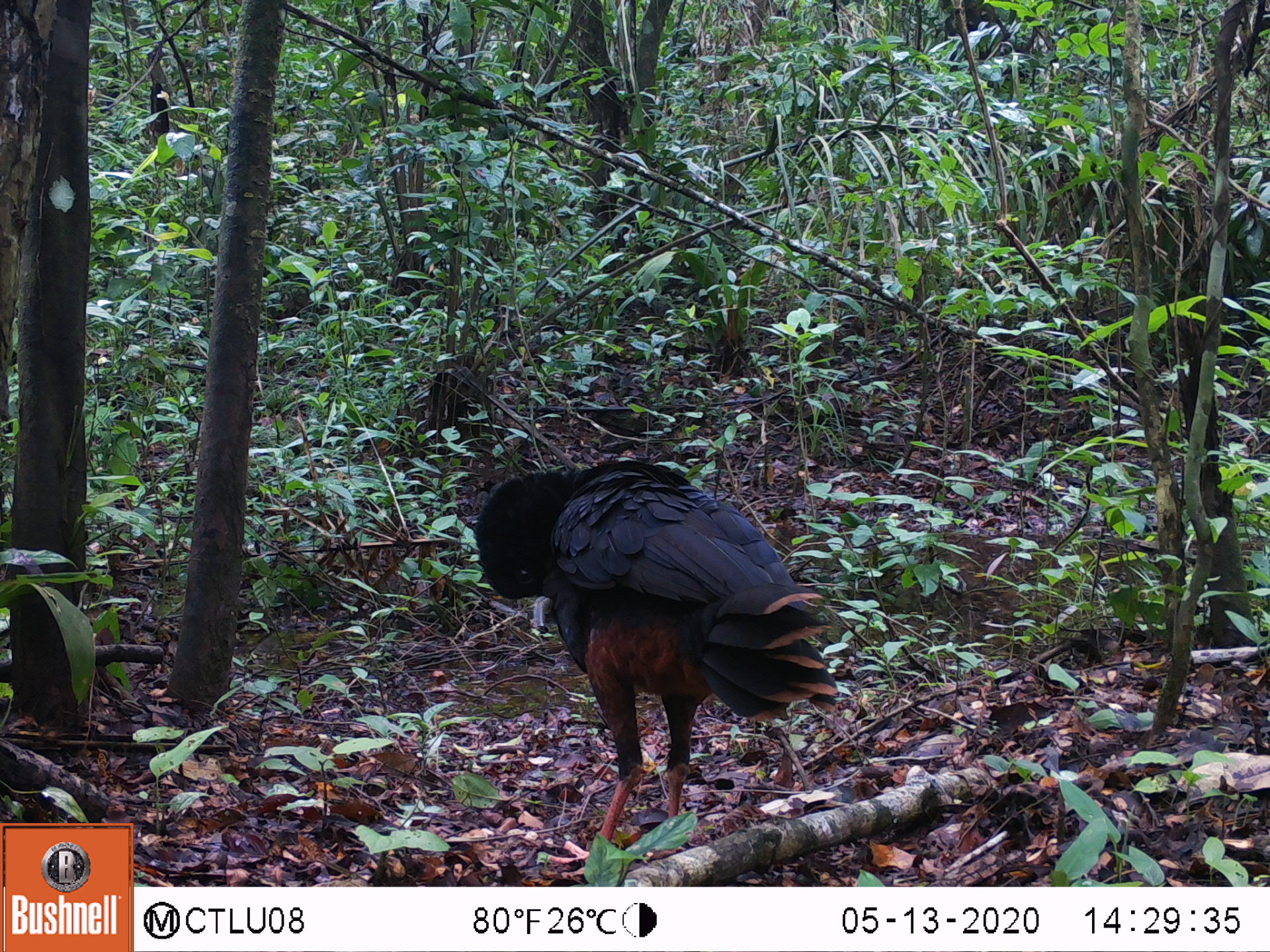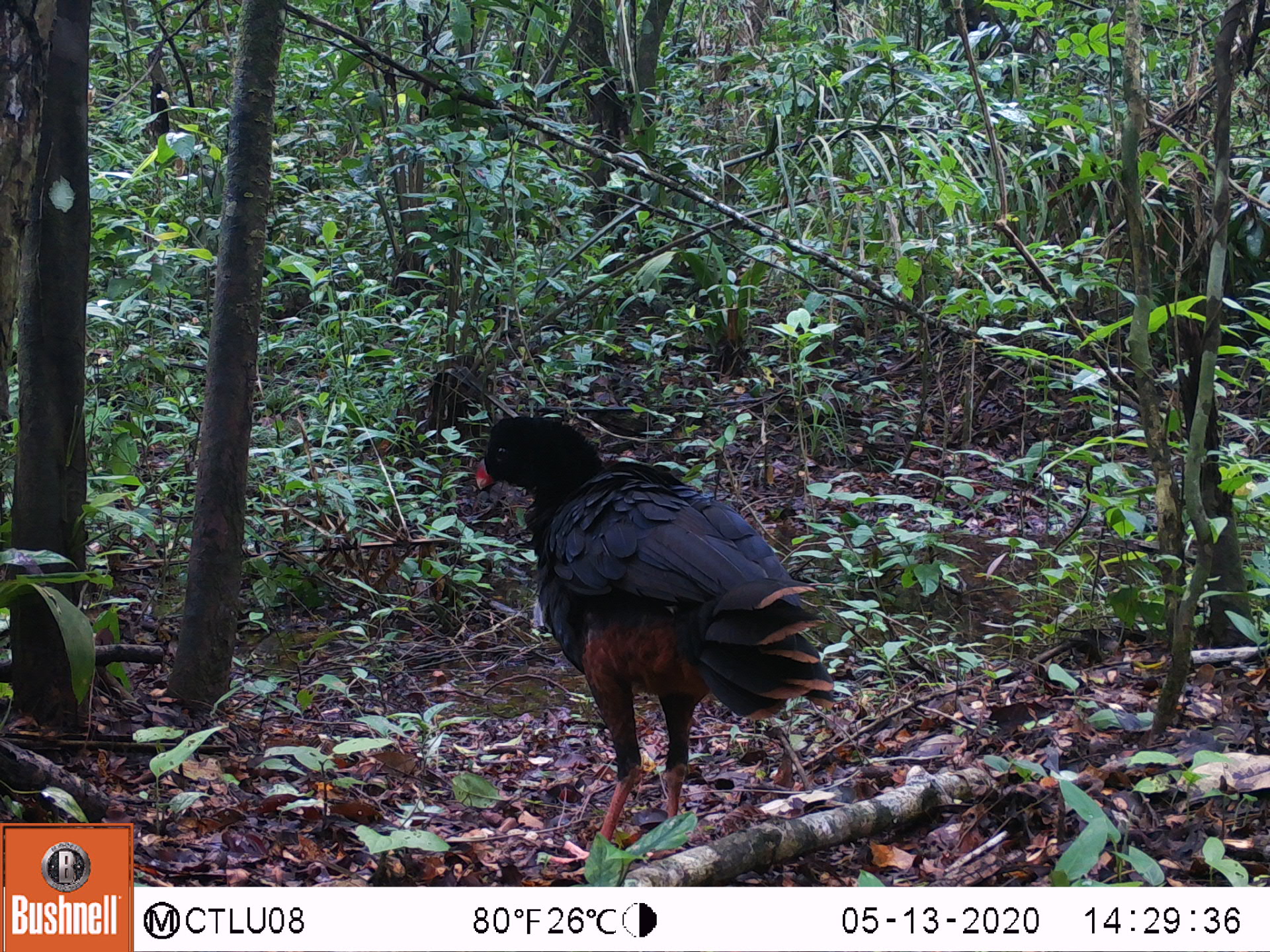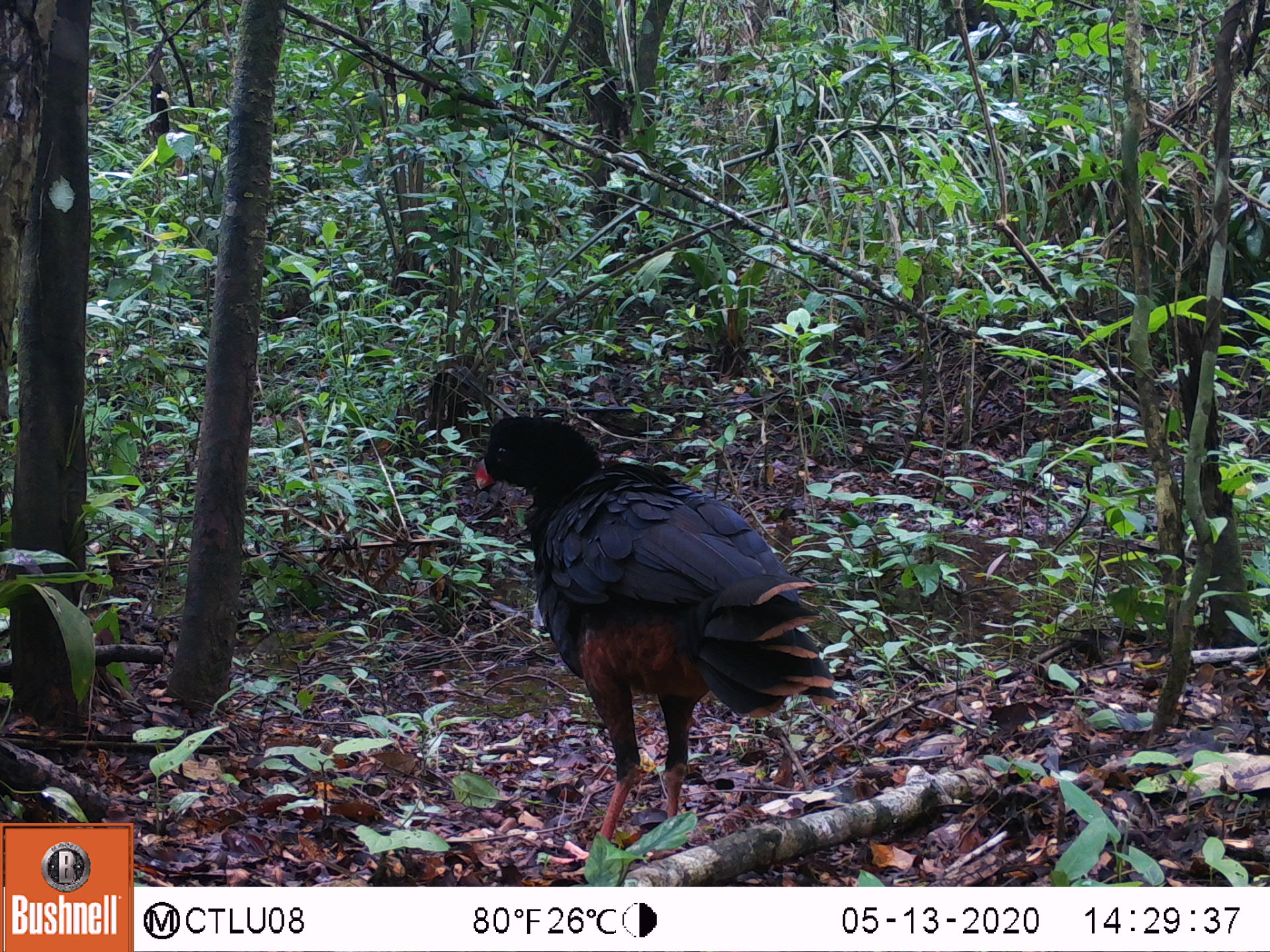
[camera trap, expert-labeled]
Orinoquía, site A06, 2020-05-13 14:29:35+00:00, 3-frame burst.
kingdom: Animalia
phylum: Chordata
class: Aves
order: Galliformes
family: Cracidae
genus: Mitu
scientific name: Mitu salvini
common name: salvin's currasow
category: salvins curassow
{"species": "salvins curassow (salvin's currasow) (Mitu salvini)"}